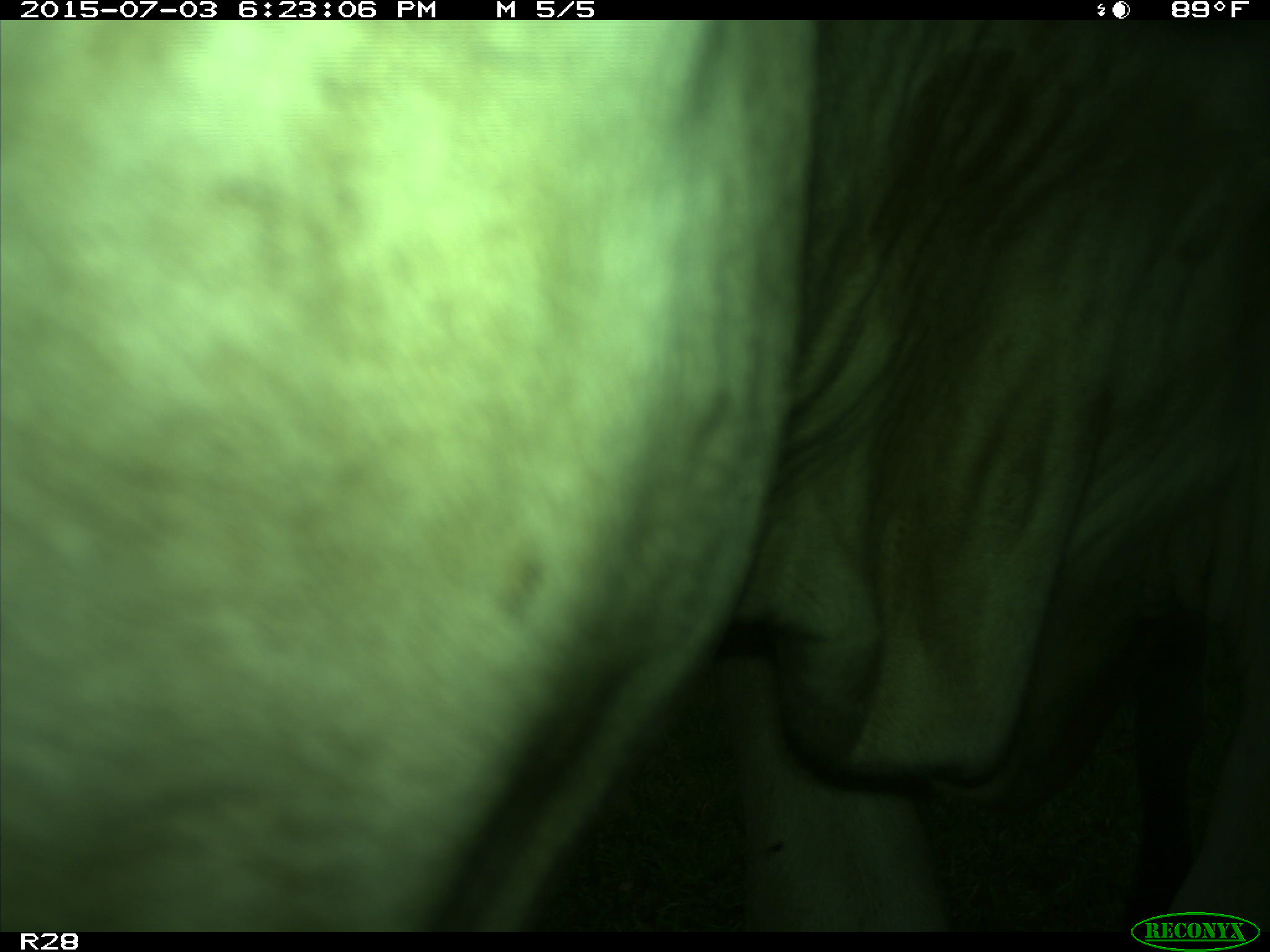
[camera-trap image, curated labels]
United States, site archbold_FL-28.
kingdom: Animalia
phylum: Chordata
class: Mammalia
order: Artiodactyla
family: Bovidae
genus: Bos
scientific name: Bos taurus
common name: domestic cow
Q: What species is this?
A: Bos taurus (domestic cow).